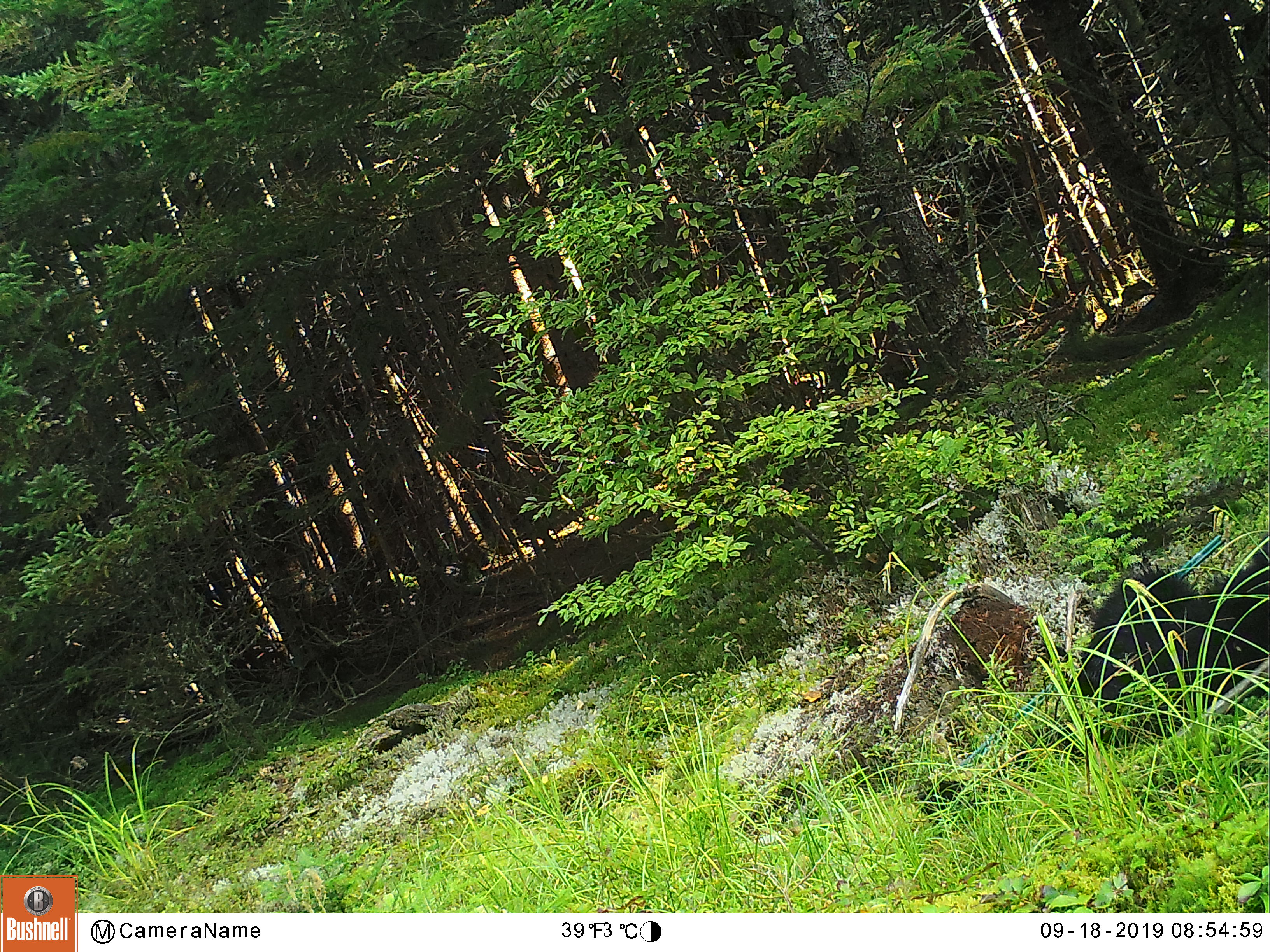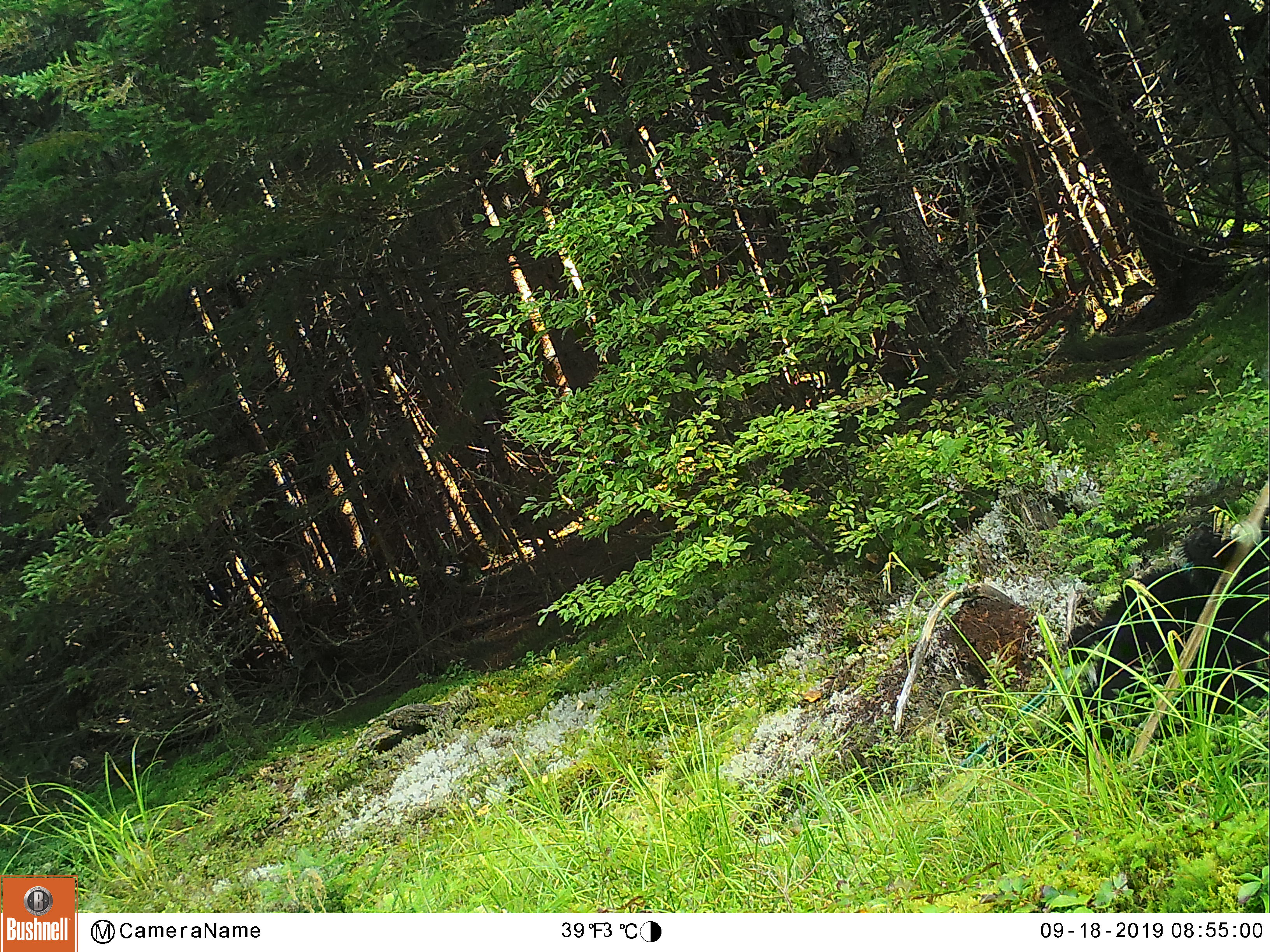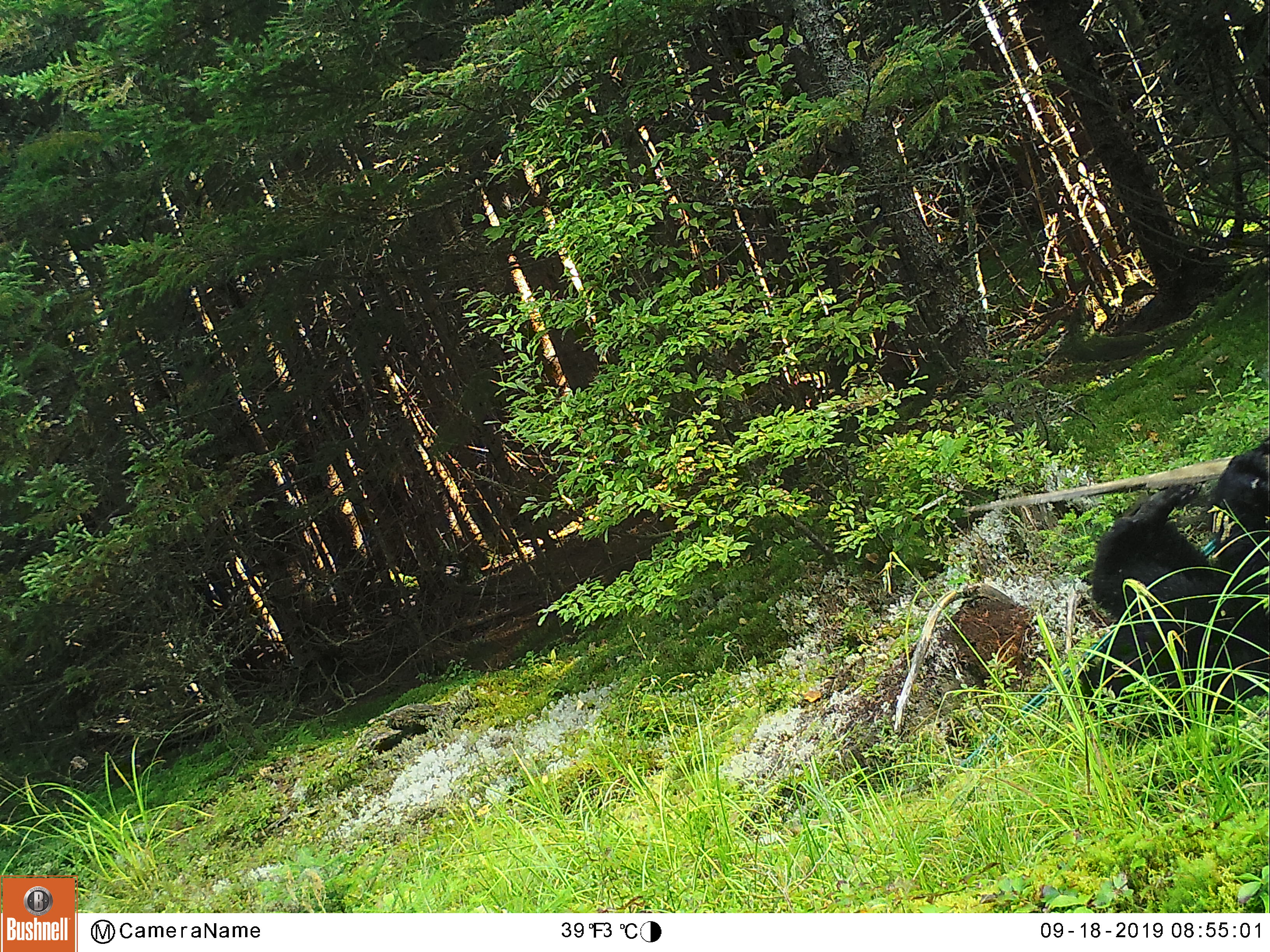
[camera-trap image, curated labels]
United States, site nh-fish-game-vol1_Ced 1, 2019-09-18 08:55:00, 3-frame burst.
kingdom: Animalia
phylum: Chordata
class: Mammalia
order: Carnivora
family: Ursidae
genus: Ursus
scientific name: Ursus americanus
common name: black bear